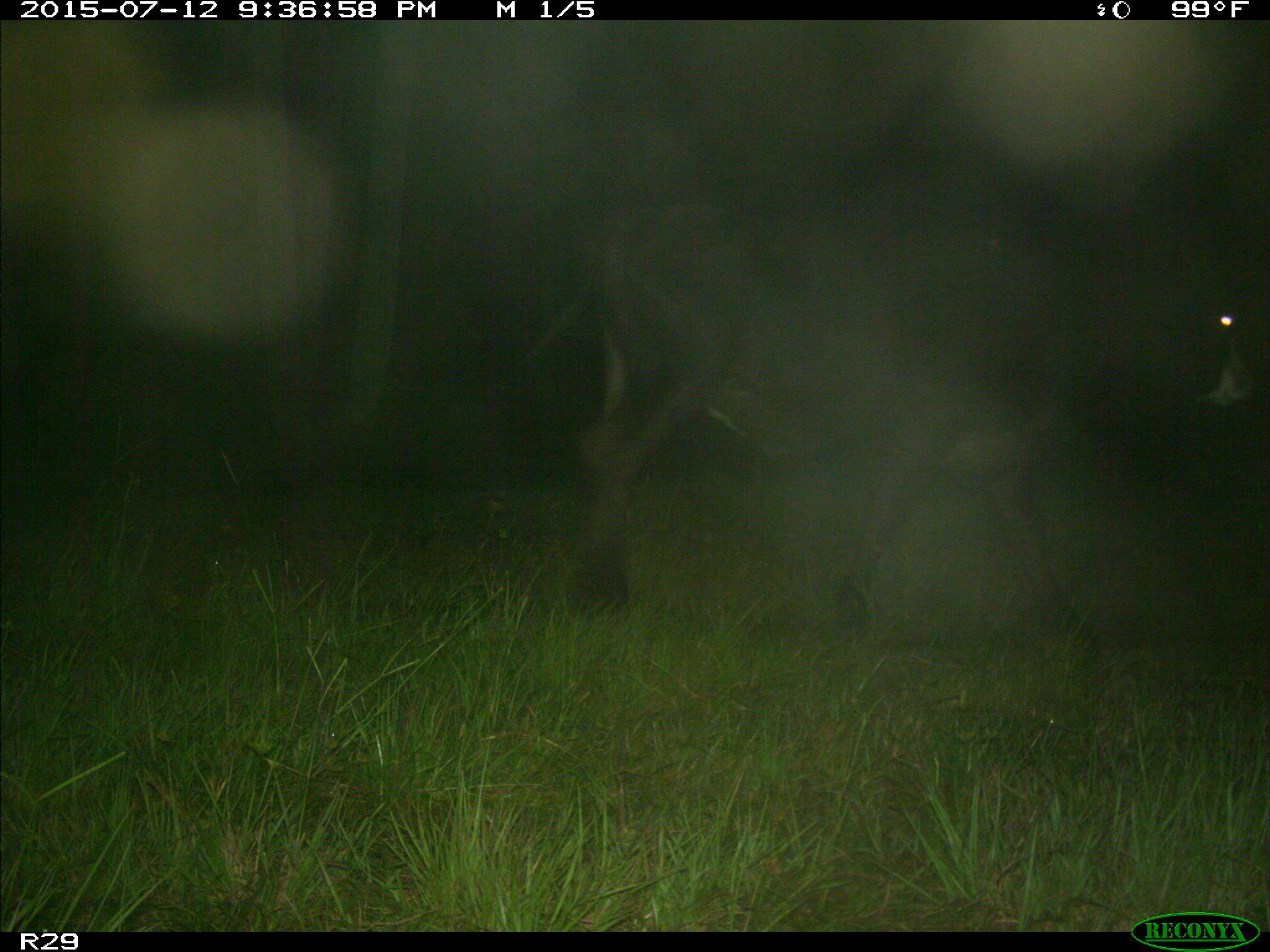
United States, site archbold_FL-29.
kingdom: Animalia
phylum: Chordata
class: Mammalia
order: Artiodactyla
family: Bovidae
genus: Bos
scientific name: Bos taurus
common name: domestic cow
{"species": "Bos taurus (domestic cow)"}